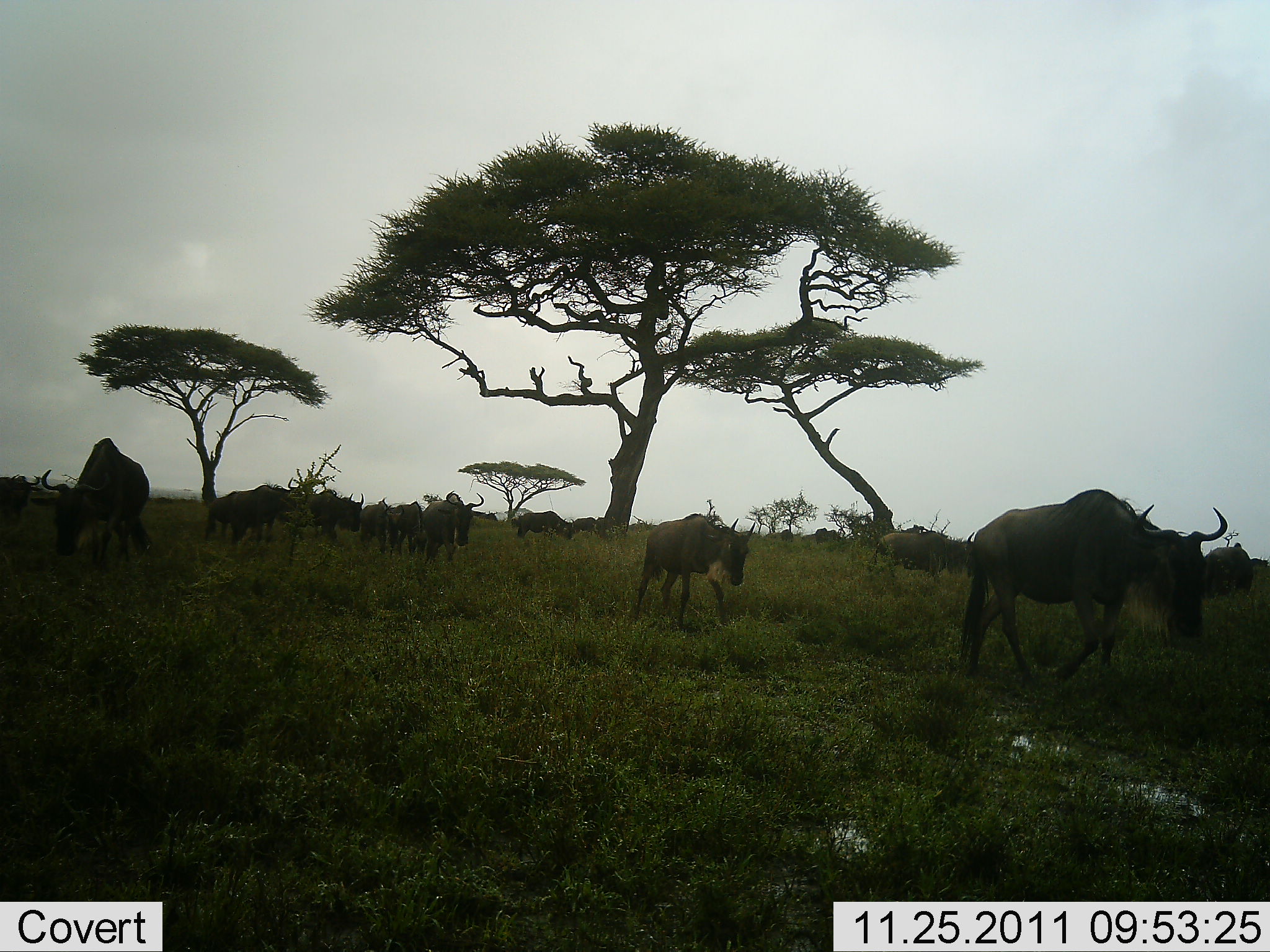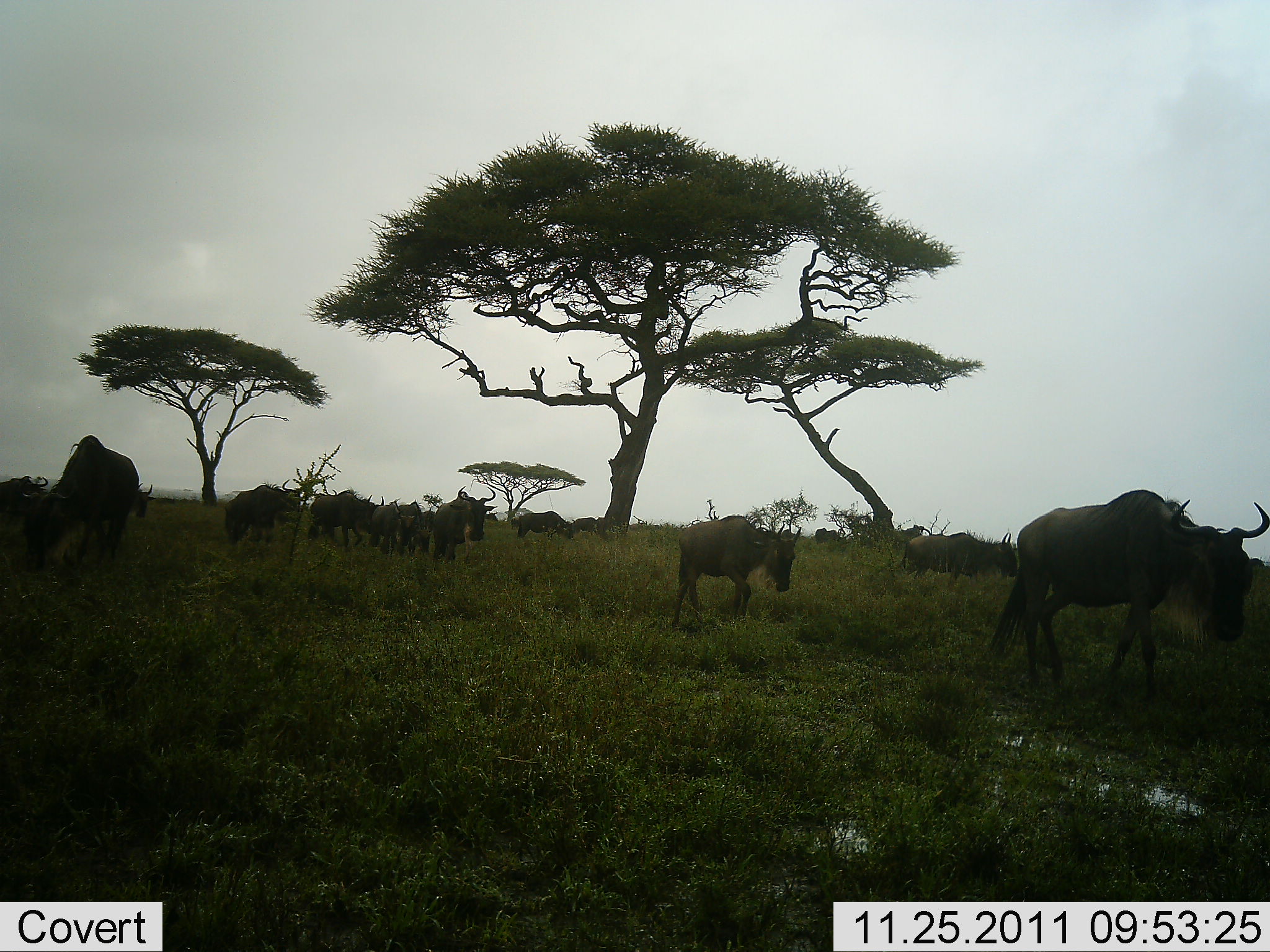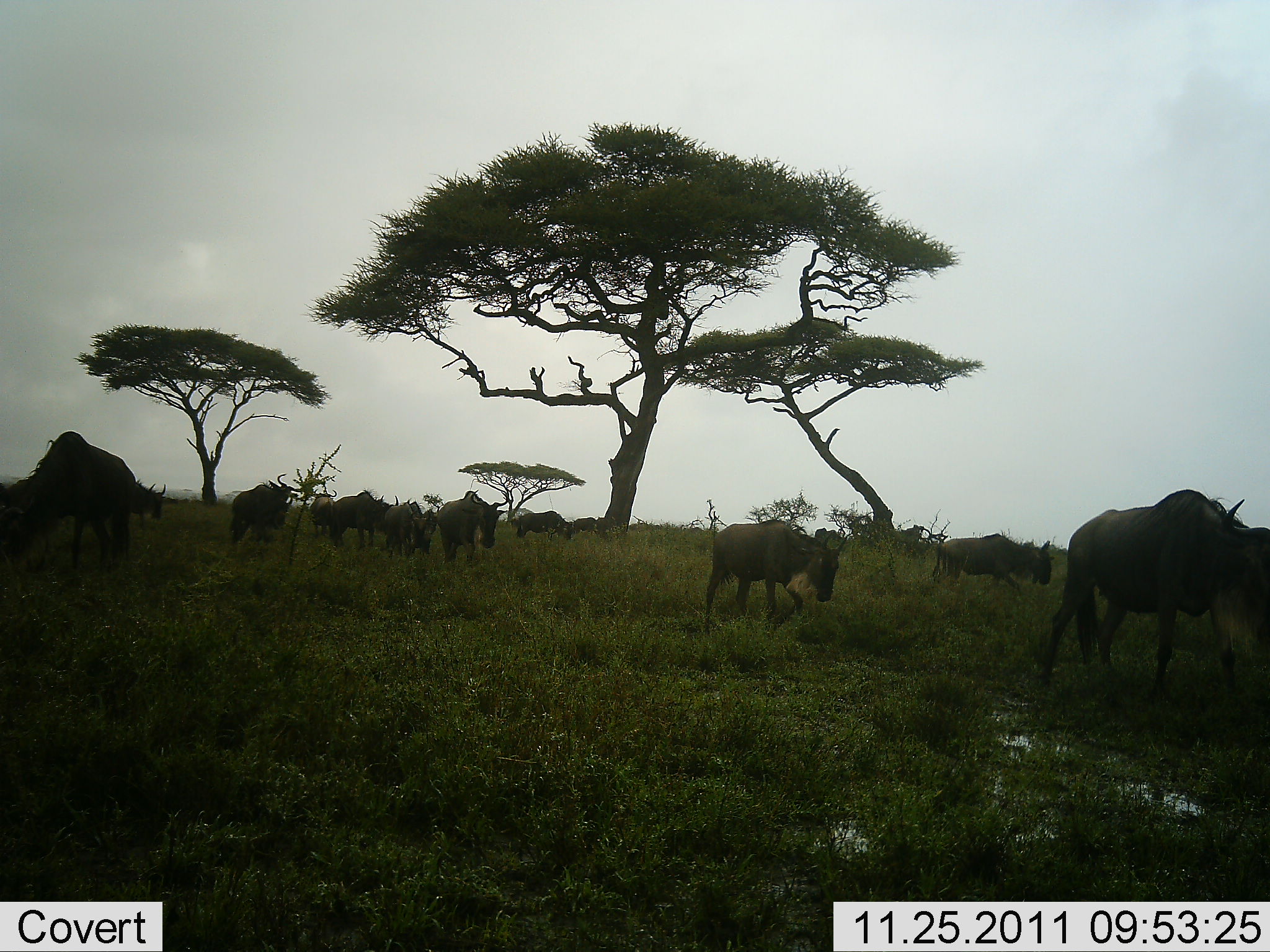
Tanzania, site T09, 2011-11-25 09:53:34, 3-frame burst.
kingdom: Animalia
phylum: Chordata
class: Mammalia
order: Artiodactyla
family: Bovidae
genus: Connochaetes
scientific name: Connochaetes taurinus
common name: blue wildebeest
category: wildebeest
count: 11-50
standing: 9%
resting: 0%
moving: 100%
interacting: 0%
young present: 9%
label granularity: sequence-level